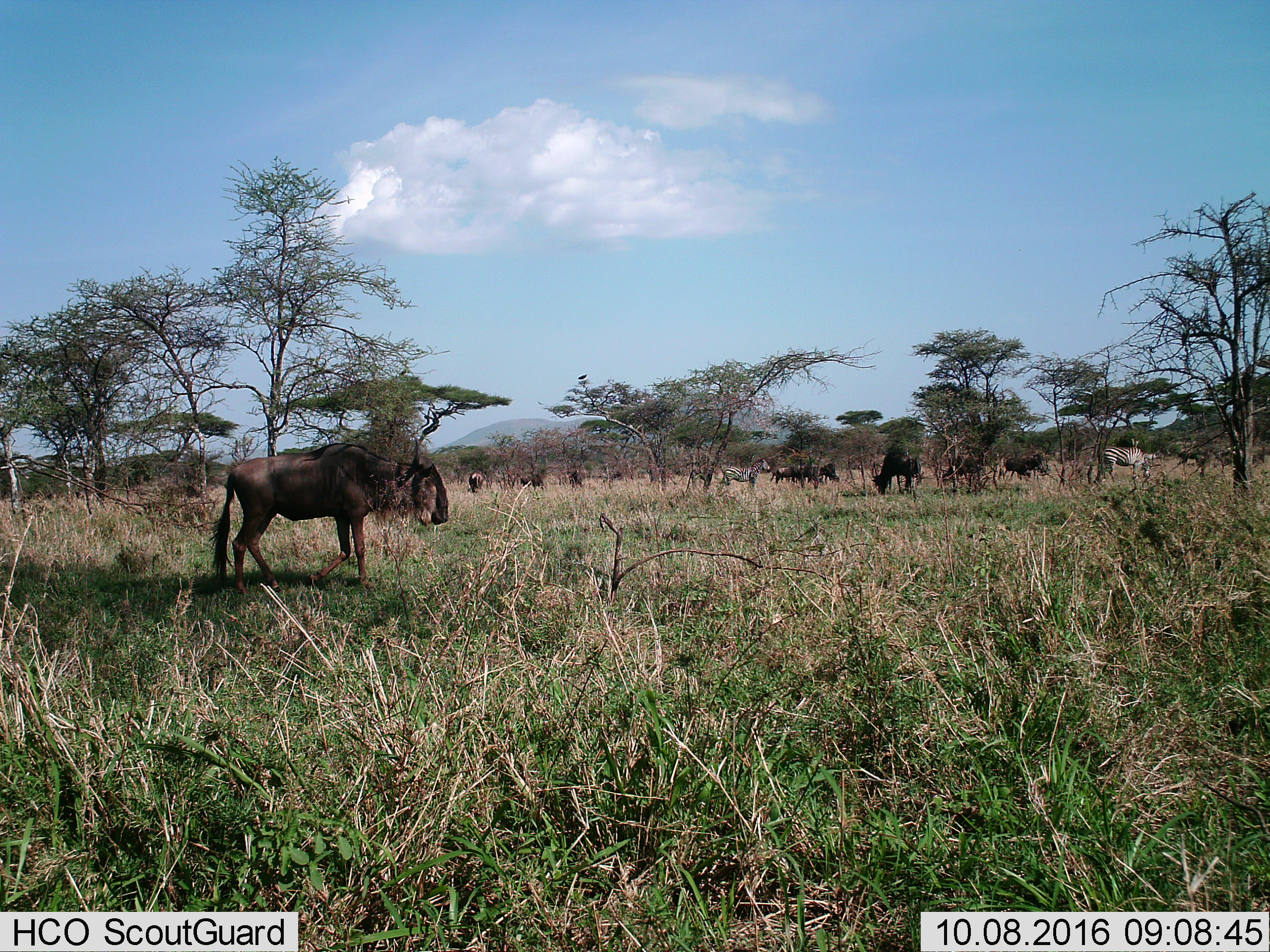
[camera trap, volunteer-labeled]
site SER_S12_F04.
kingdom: Animalia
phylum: Chordata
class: Mammalia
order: Artiodactyla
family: Bovidae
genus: Connochaetes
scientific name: Connochaetes taurinus taurinus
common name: blue wildebeest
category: wildebeestblue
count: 10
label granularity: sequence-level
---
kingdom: Animalia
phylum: Chordata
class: Mammalia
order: Perissodactyla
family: Equidae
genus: Equus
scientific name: Equus quagga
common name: plains zebra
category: zebraplains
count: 2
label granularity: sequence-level